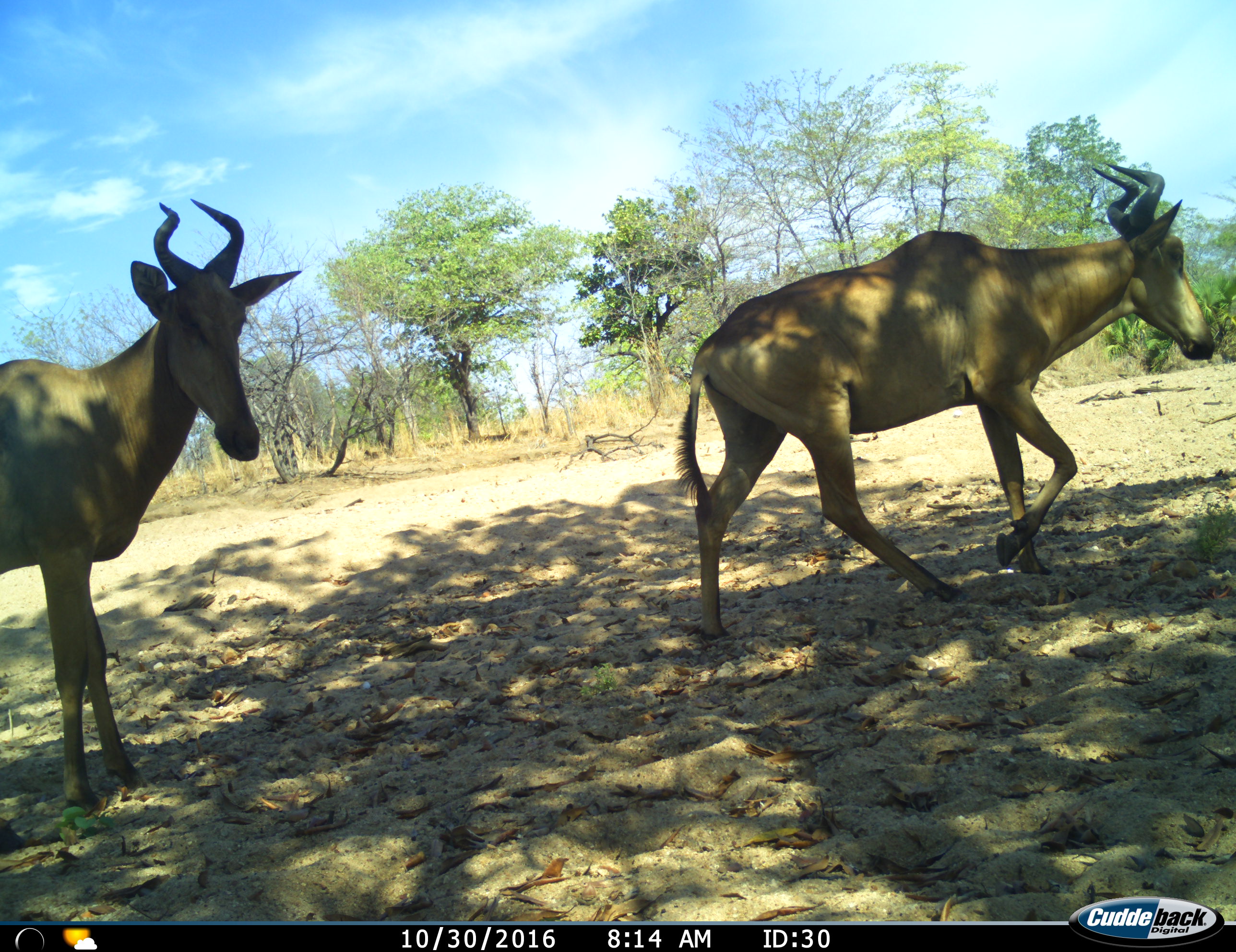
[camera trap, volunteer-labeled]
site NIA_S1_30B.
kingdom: Animalia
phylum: Chordata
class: Mammalia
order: Artiodactyla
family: Bovidae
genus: Alcelaphus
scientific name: Alcelaphus buselaphus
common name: hartebeest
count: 2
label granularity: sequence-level